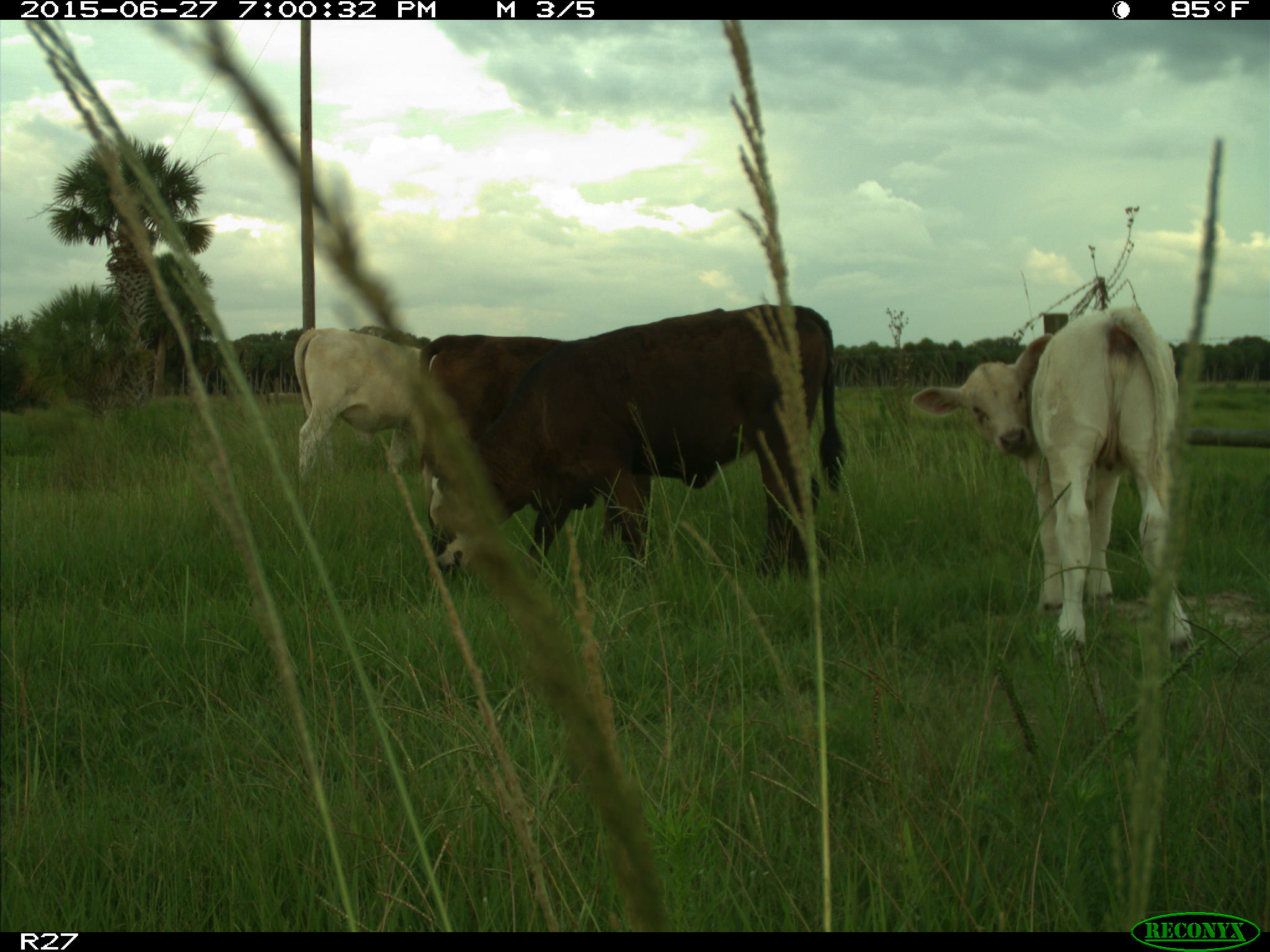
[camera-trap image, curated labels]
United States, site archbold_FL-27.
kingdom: Animalia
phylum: Chordata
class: Mammalia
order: Artiodactyla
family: Bovidae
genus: Bos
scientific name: Bos taurus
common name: domestic cow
Bos taurus (domestic cow).